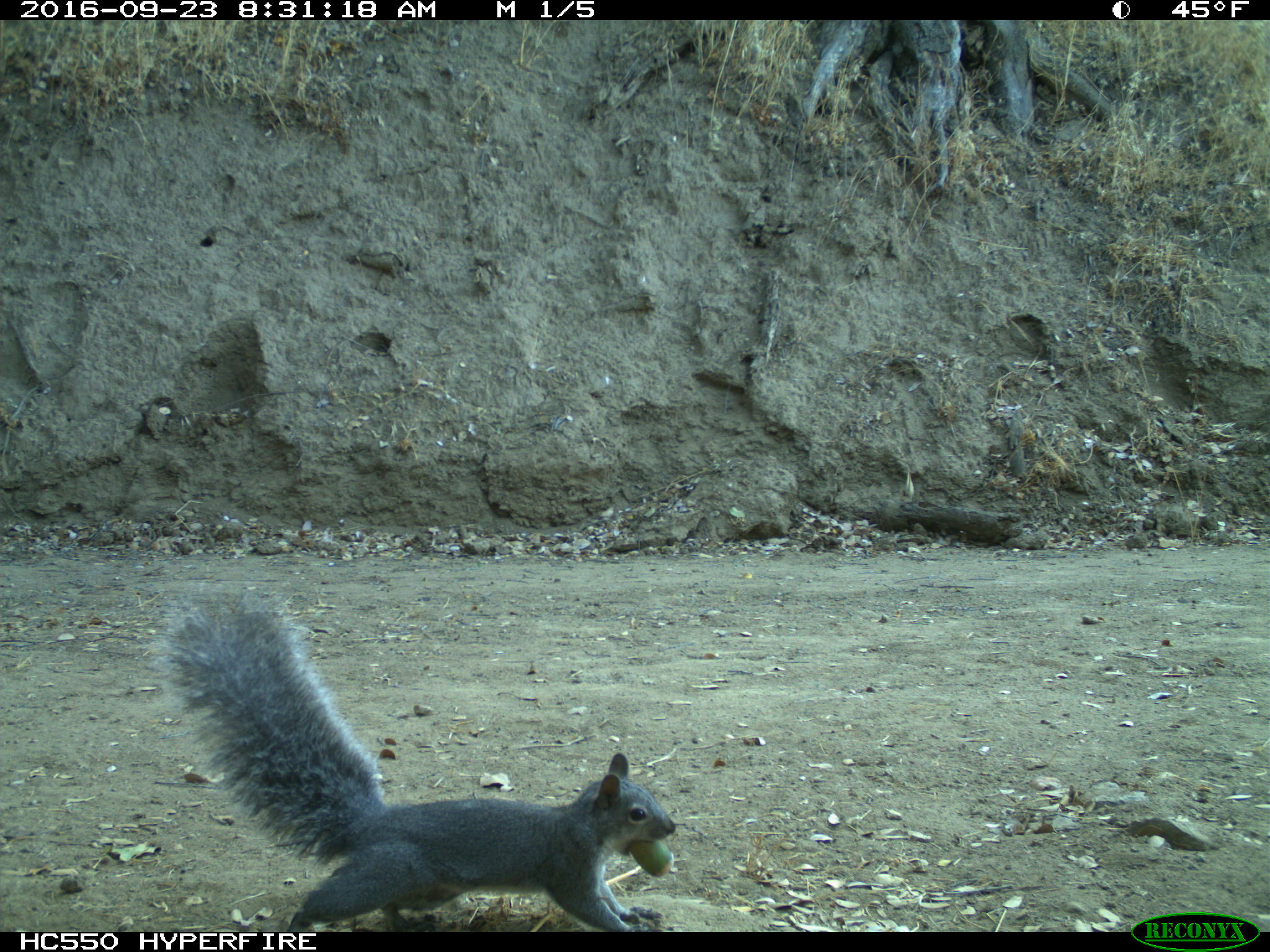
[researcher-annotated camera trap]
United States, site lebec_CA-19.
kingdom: Animalia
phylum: Chordata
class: Mammalia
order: Rodentia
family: Sciuridae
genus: Sciurus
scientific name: Sciurus carolinensis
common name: eastern gray squirrel